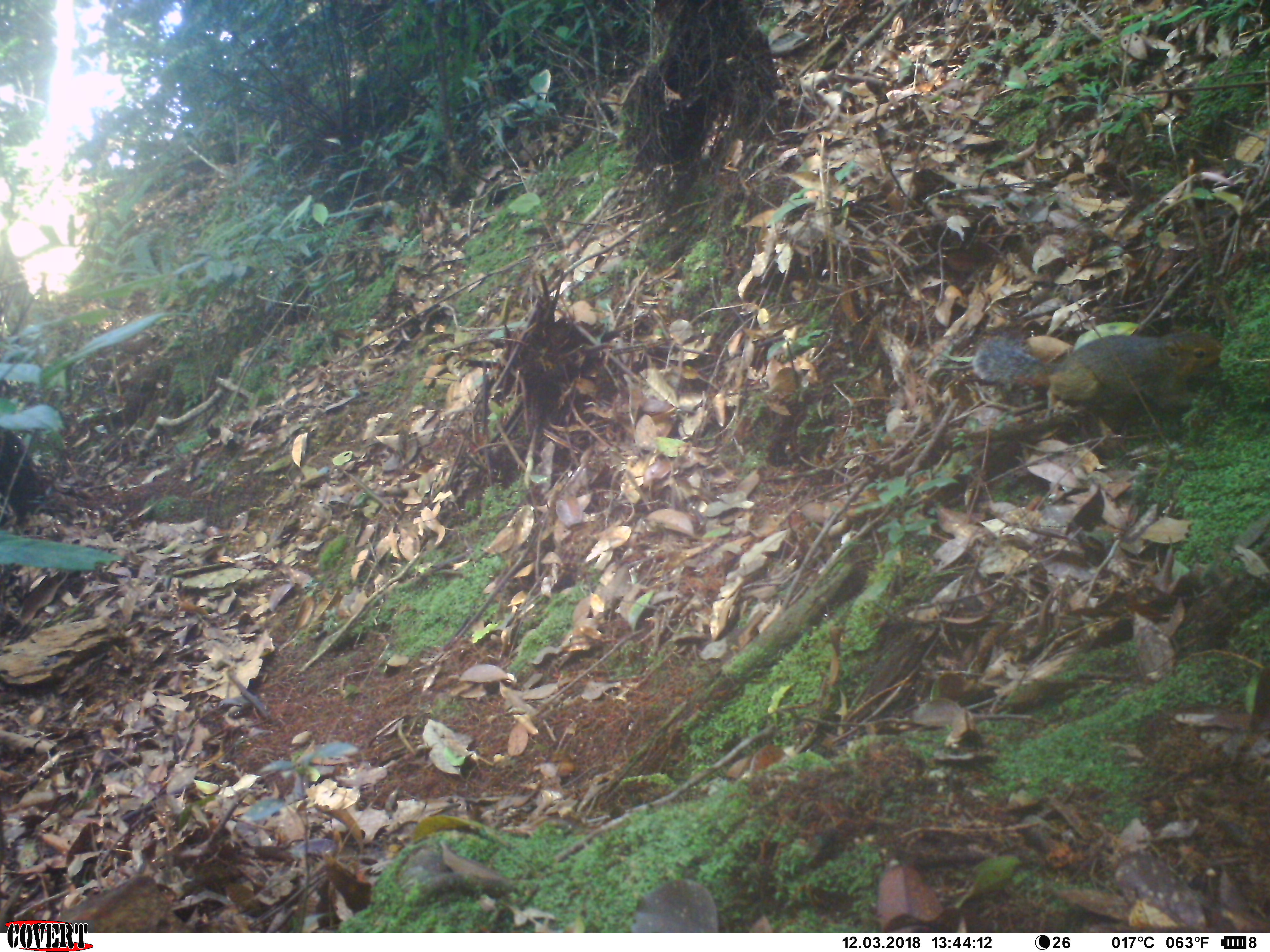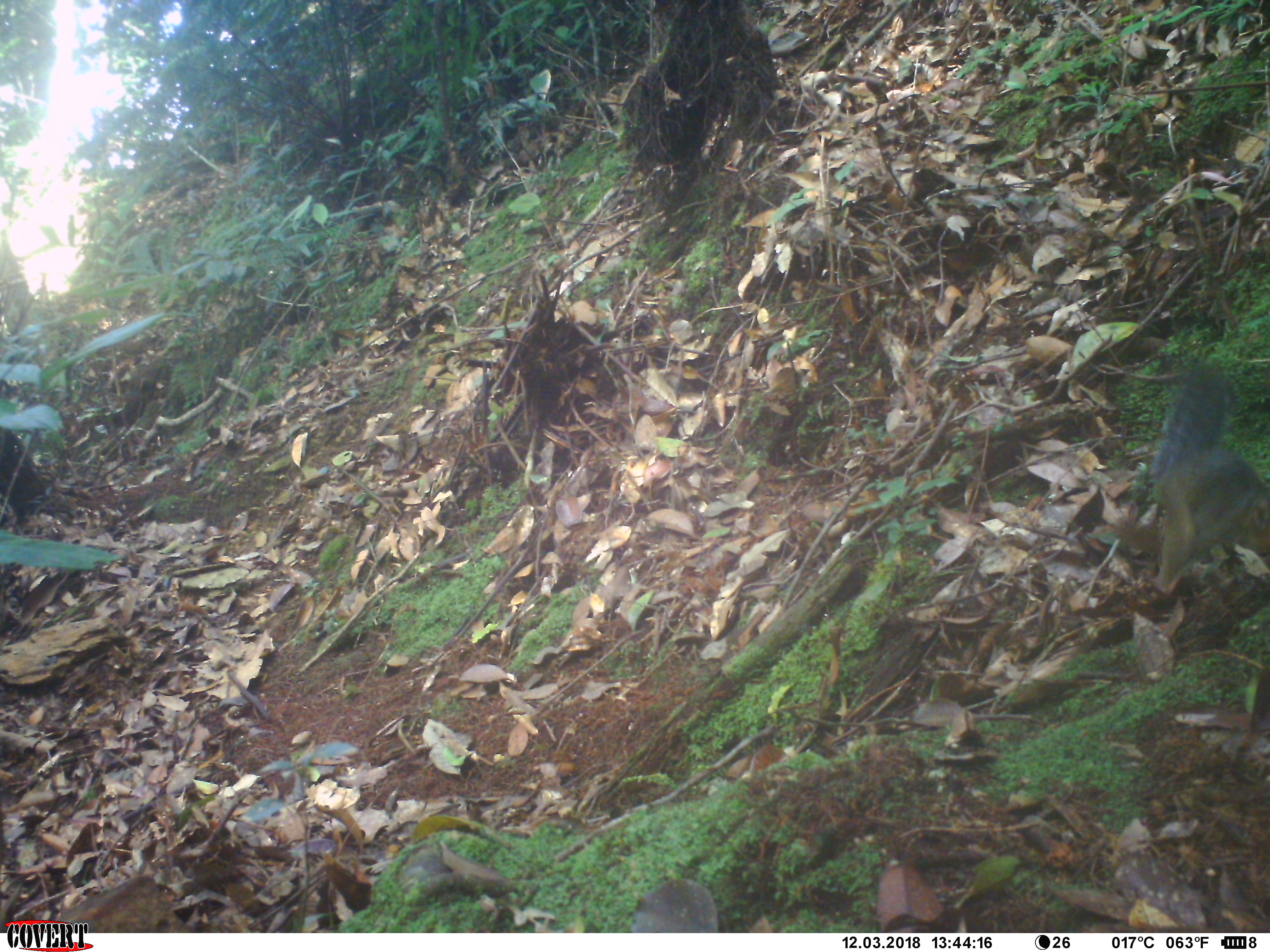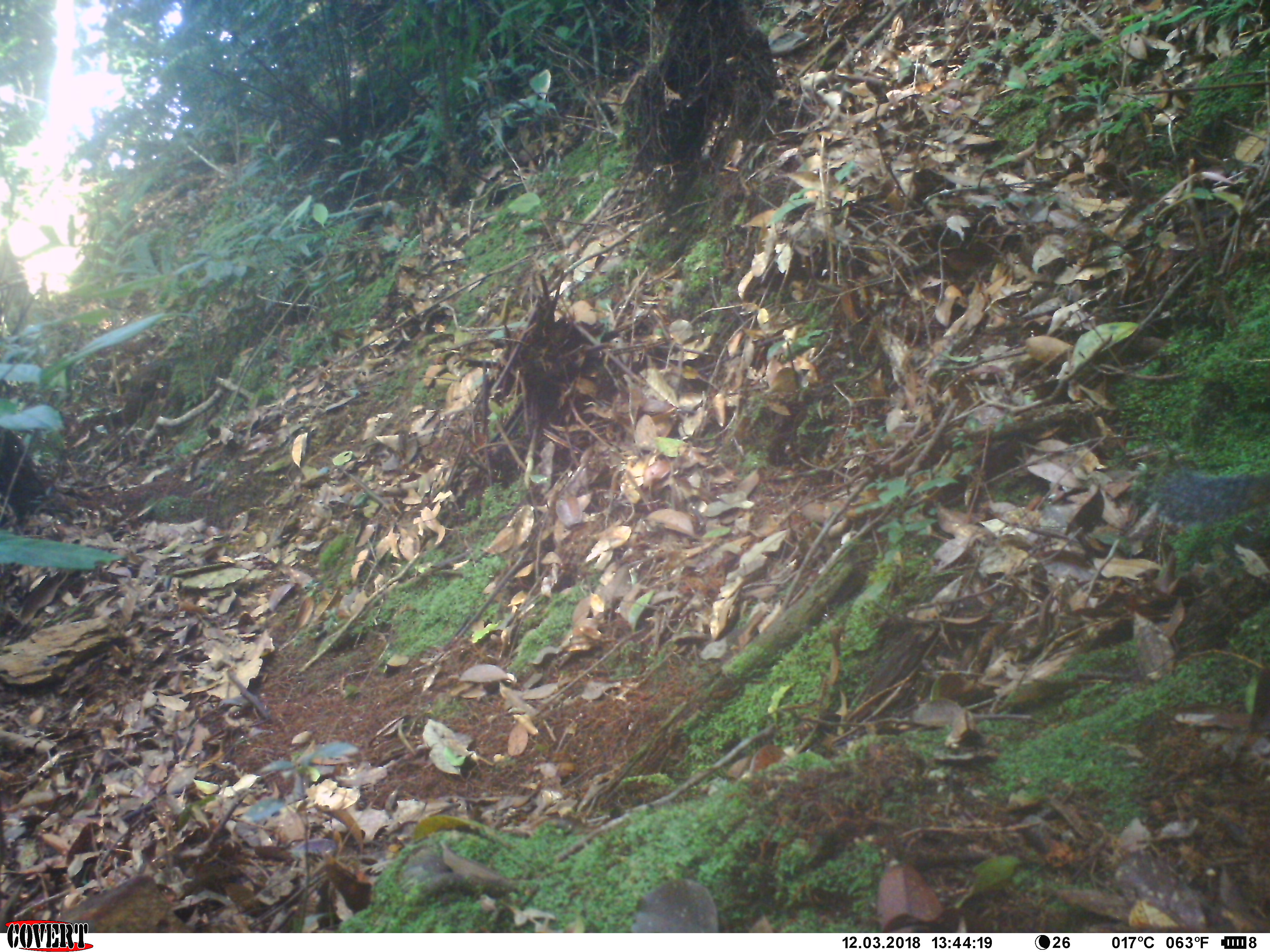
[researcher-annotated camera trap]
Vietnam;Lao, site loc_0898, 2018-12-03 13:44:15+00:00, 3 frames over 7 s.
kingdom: Animalia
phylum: Chordata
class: Mammalia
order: Rodentia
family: Sciuridae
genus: Dremomys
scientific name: Dremomys rufigenis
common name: red-cheeked squirrel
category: red cheeked squirrel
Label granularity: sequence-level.